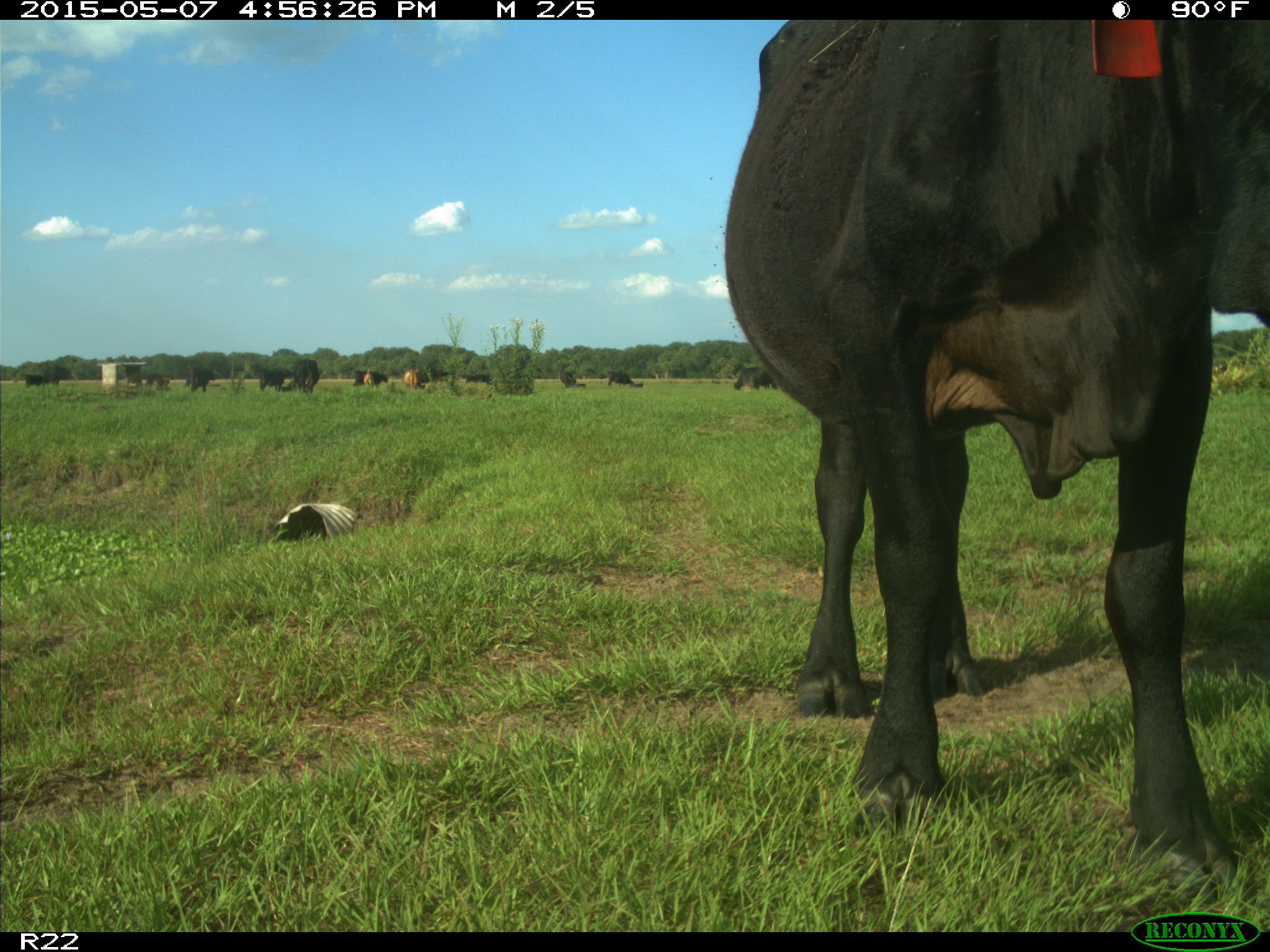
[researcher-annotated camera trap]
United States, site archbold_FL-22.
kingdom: Animalia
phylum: Chordata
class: Mammalia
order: Artiodactyla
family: Bovidae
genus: Bos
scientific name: Bos taurus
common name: domestic cow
Bos taurus (domestic cow).